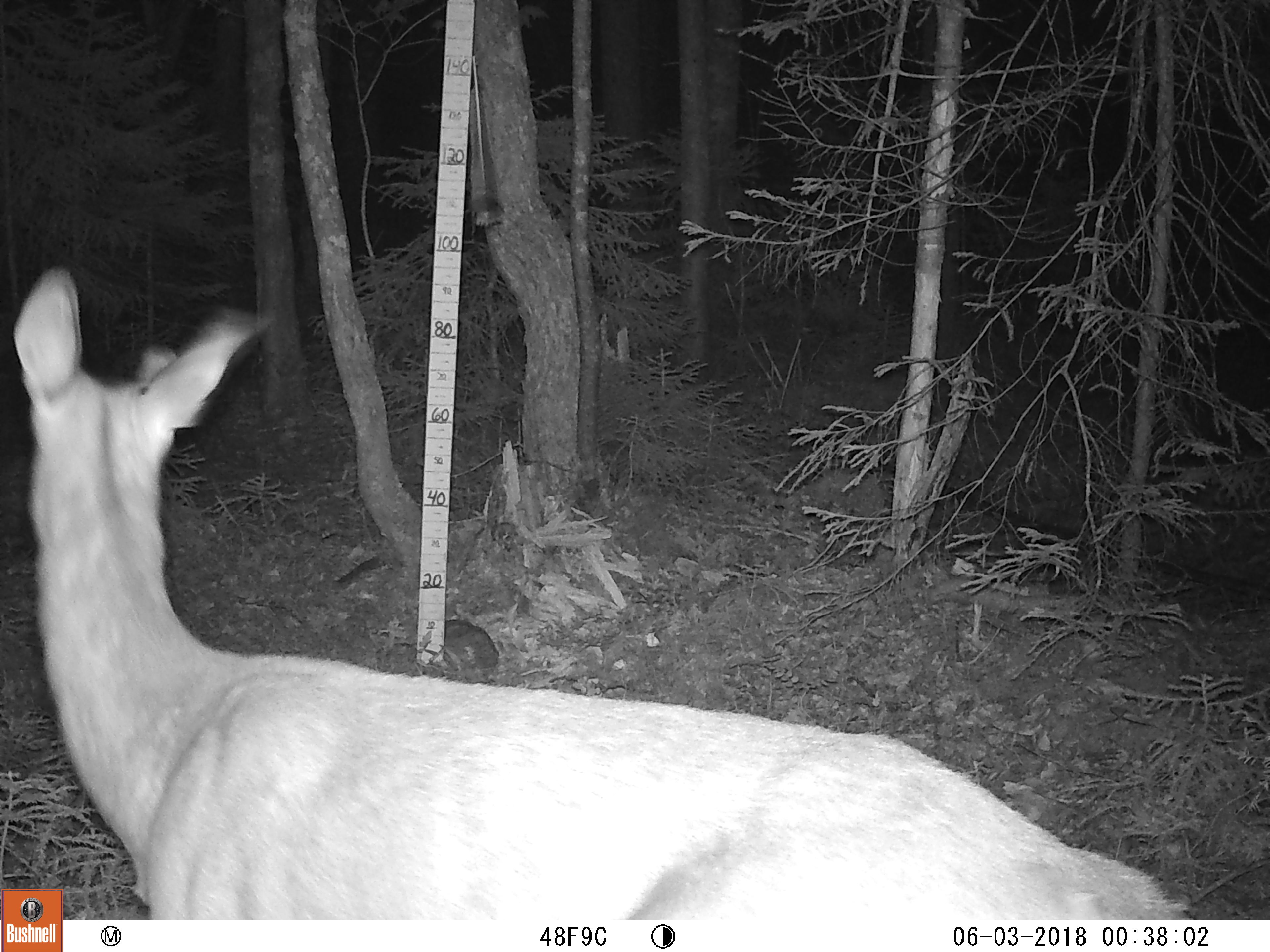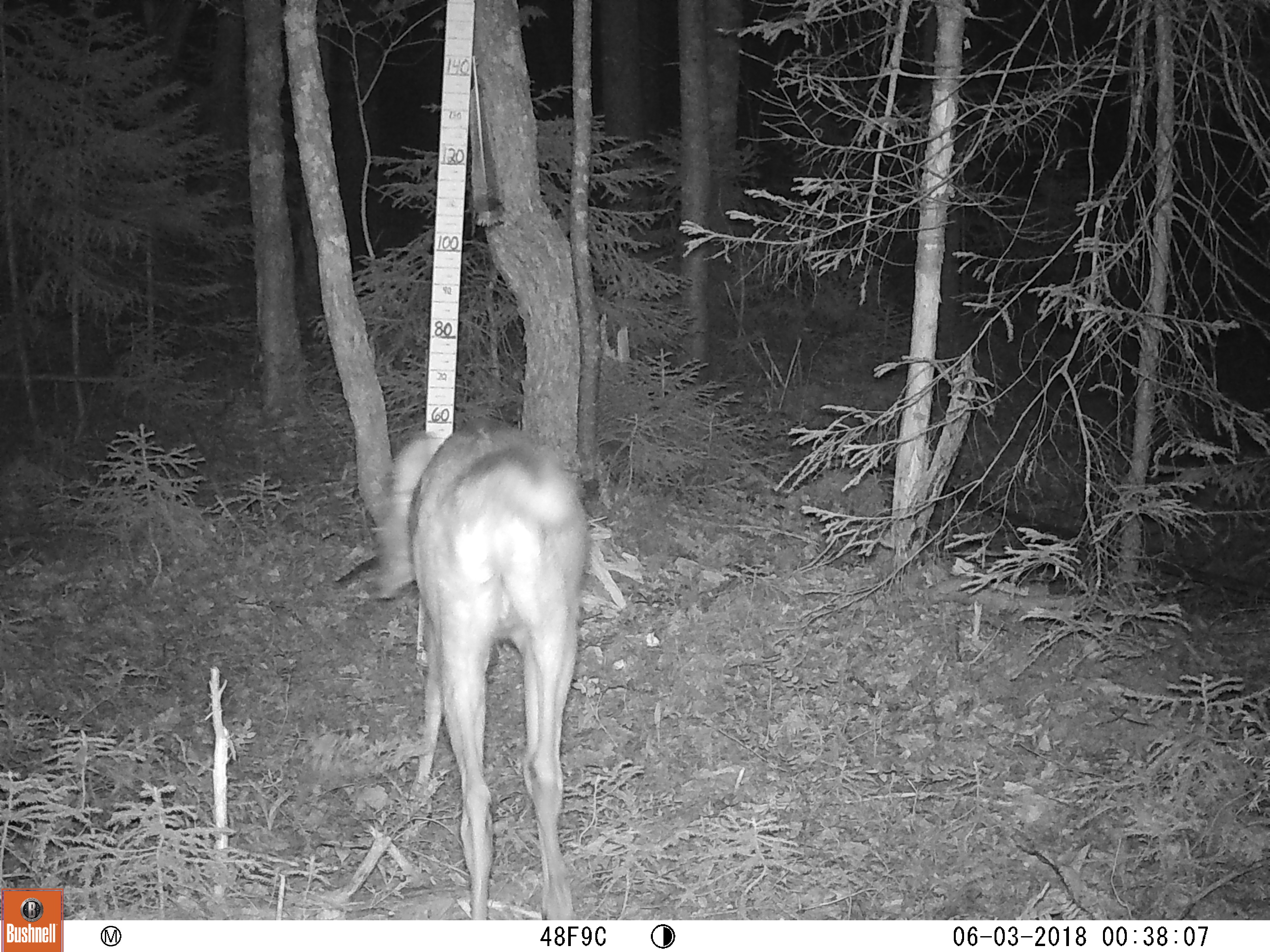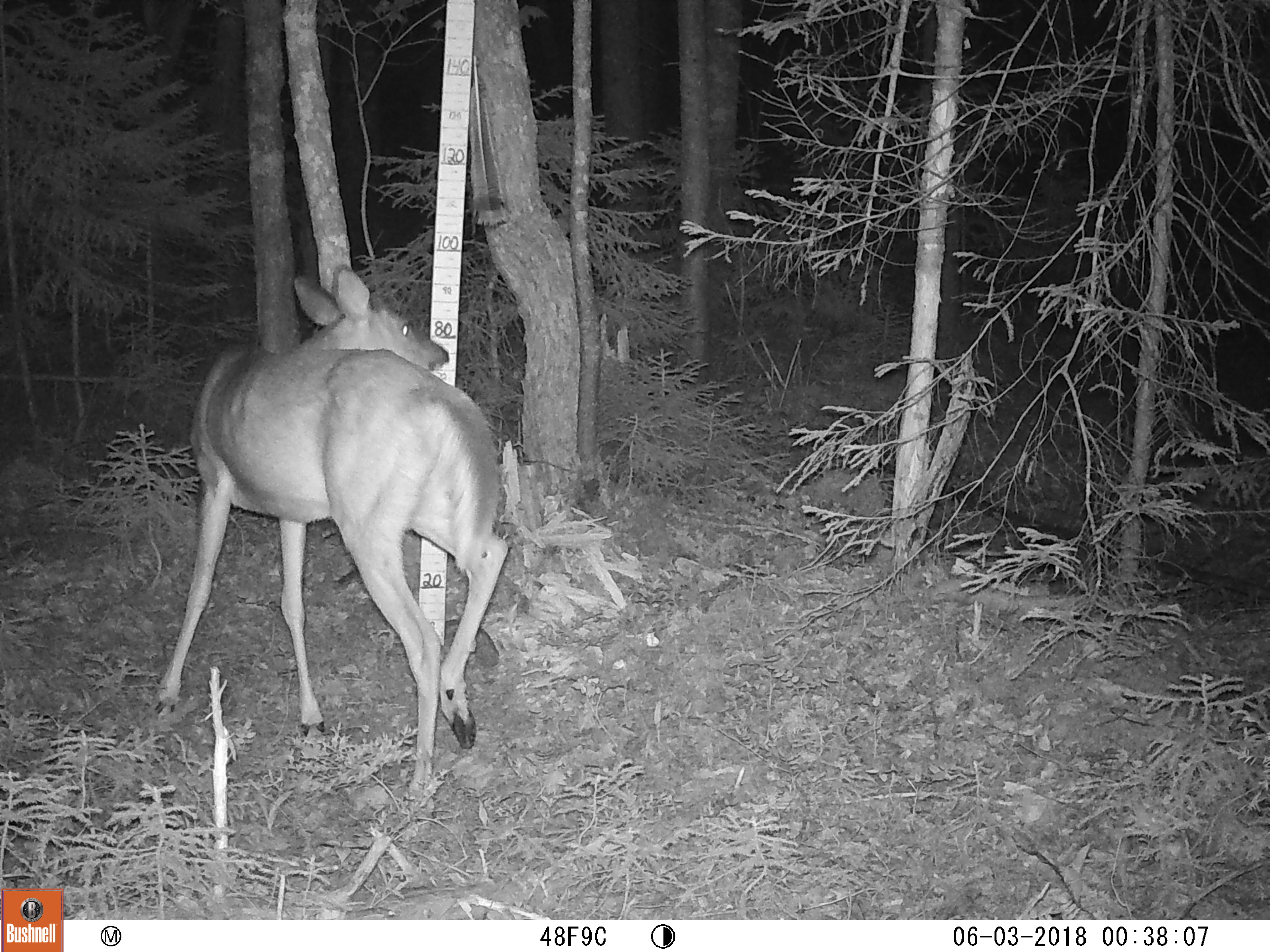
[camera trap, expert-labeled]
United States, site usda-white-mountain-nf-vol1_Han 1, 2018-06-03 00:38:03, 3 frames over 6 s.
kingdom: Animalia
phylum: Chordata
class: Mammalia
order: Artiodactyla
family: Cervidae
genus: Odocoileus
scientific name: Odocoileus virginianus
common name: white-tailed deer